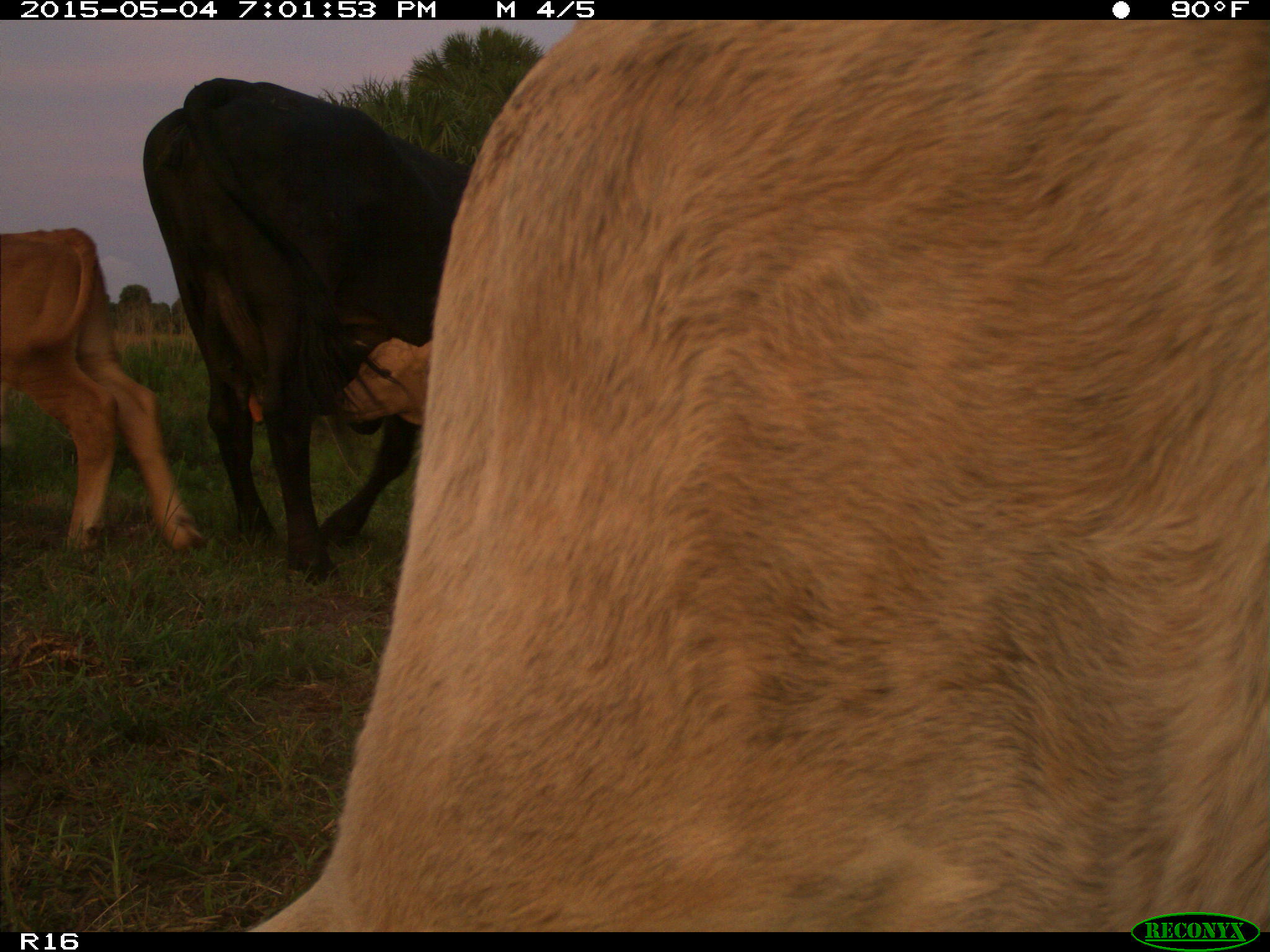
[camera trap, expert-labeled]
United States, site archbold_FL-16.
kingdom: Animalia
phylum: Chordata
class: Mammalia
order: Artiodactyla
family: Bovidae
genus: Bos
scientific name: Bos taurus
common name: domestic cow